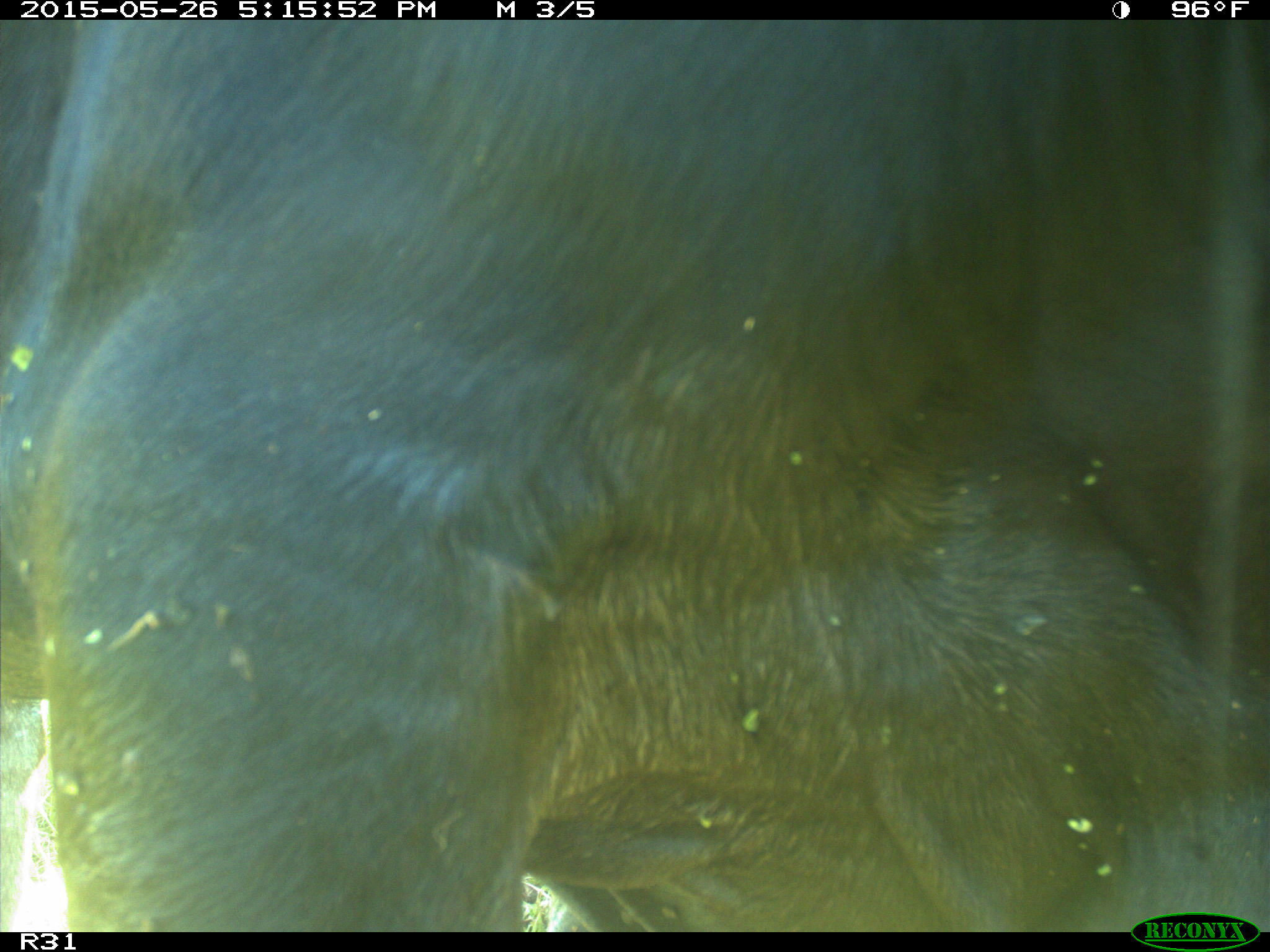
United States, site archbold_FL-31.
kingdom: Animalia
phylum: Chordata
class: Mammalia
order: Artiodactyla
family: Bovidae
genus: Bos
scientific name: Bos taurus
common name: domestic cow